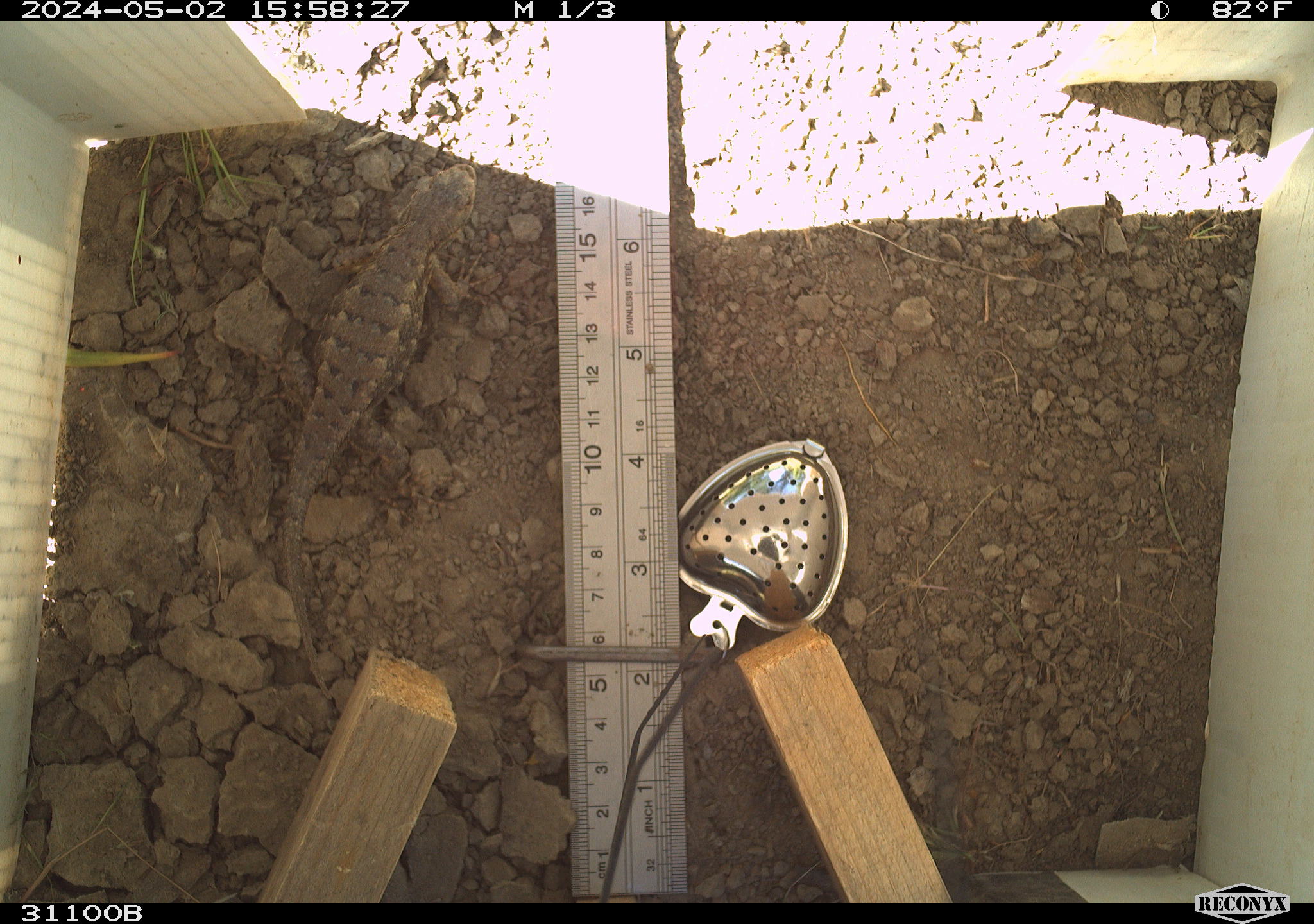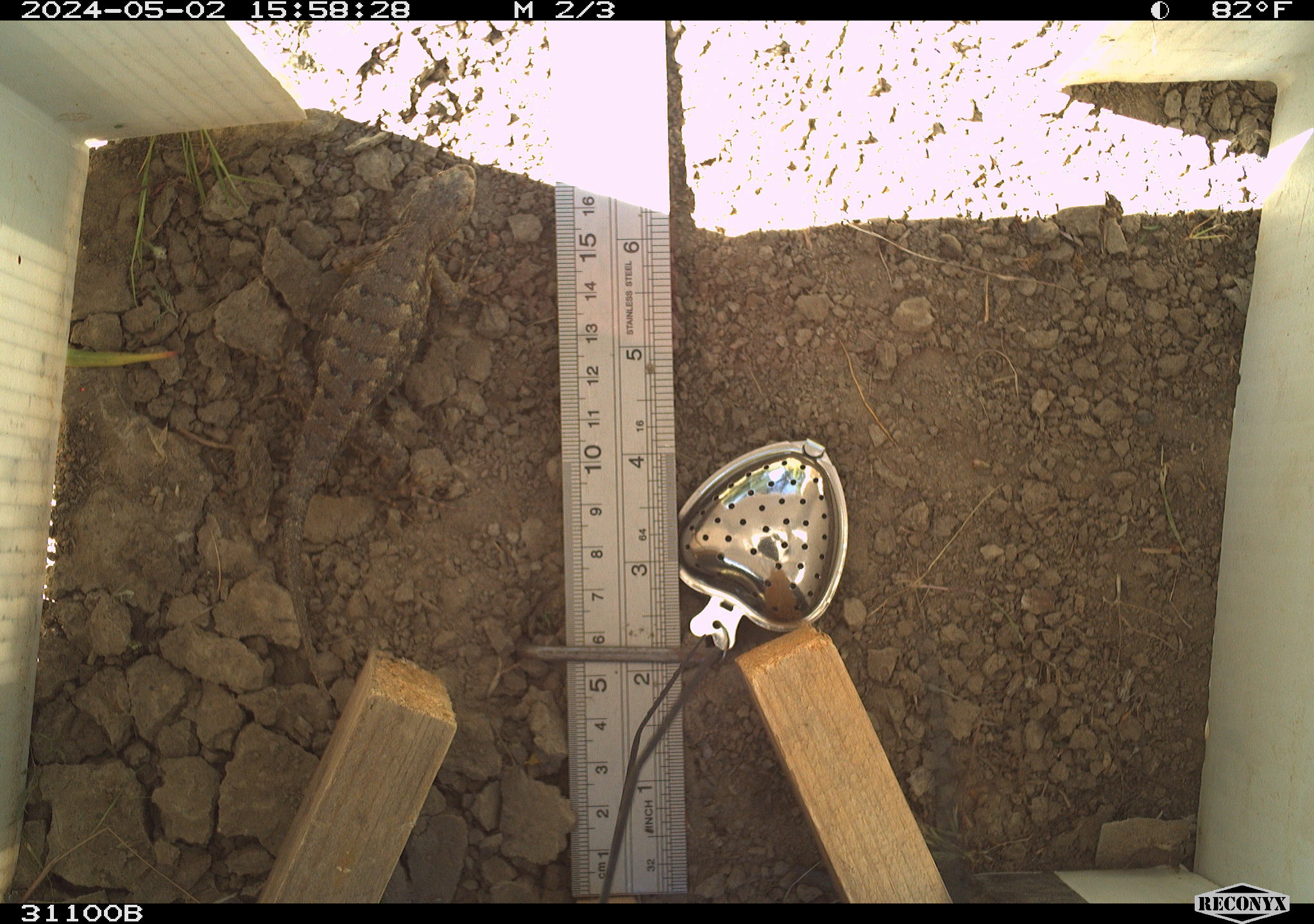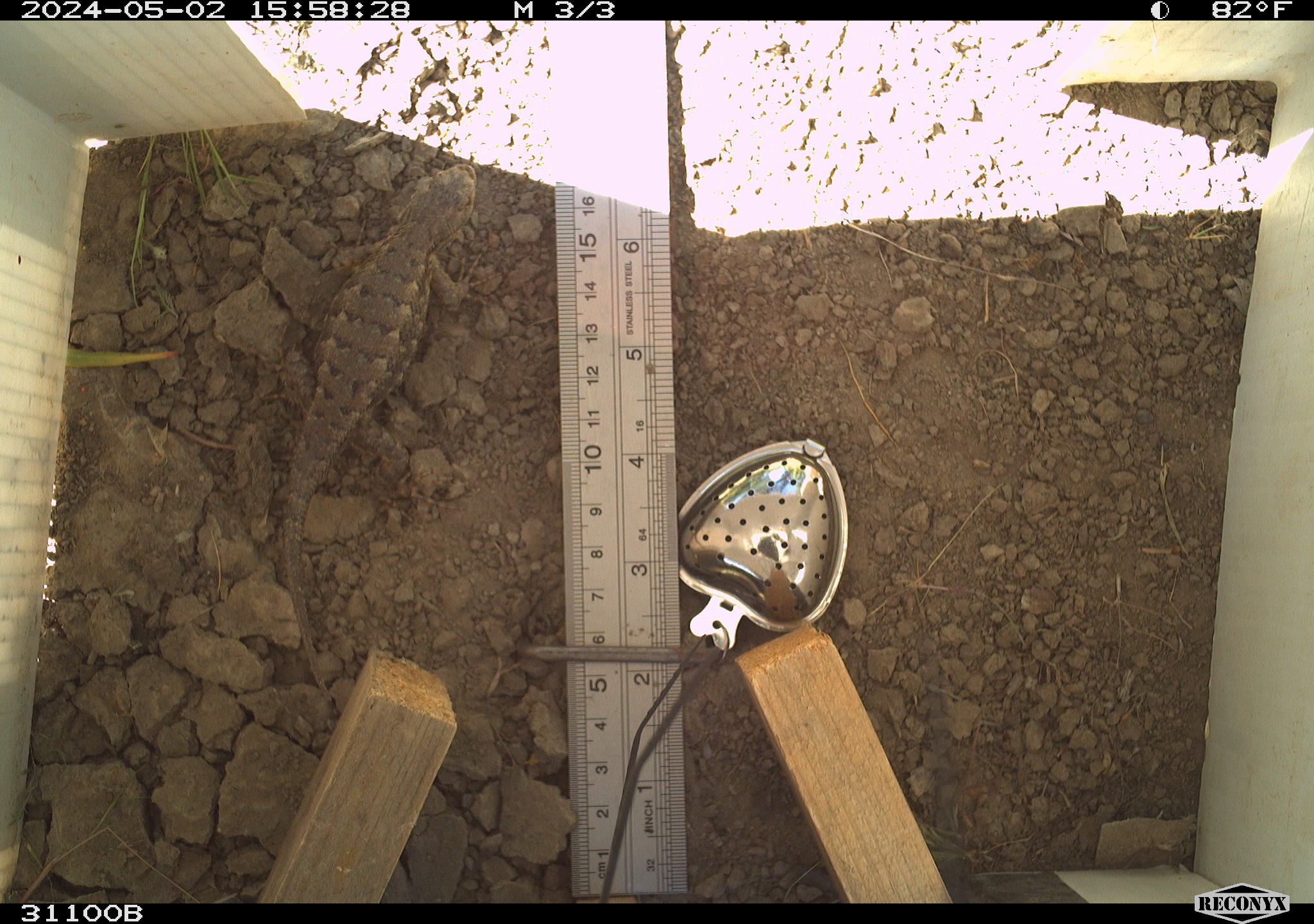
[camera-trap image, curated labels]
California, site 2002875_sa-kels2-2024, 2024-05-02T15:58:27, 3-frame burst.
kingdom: Animalia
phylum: Chordata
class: Reptilia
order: Squamata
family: Phrynosomatidae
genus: Sceloporus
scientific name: Sceloporus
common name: spiny lizards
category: sceloporus species